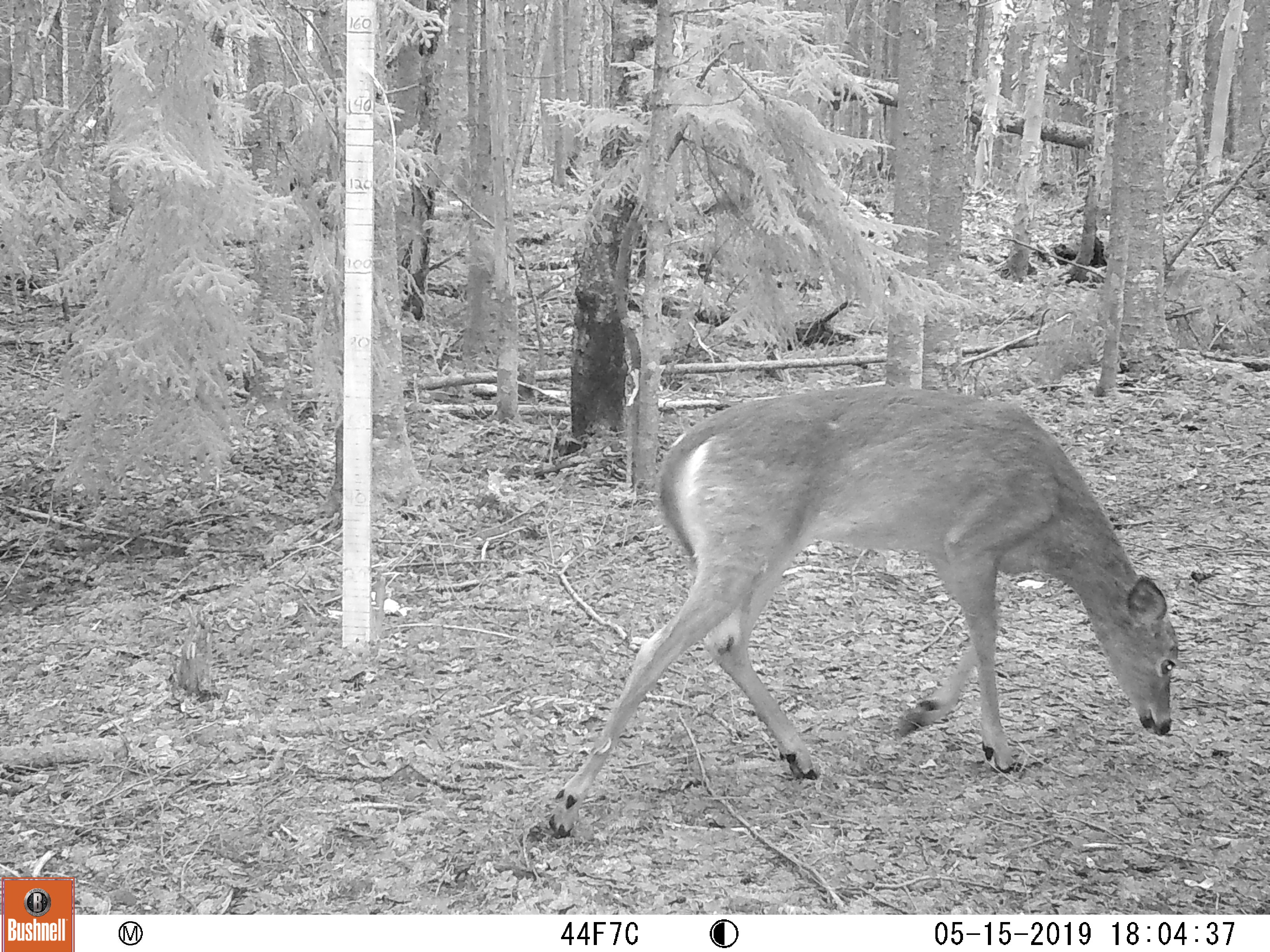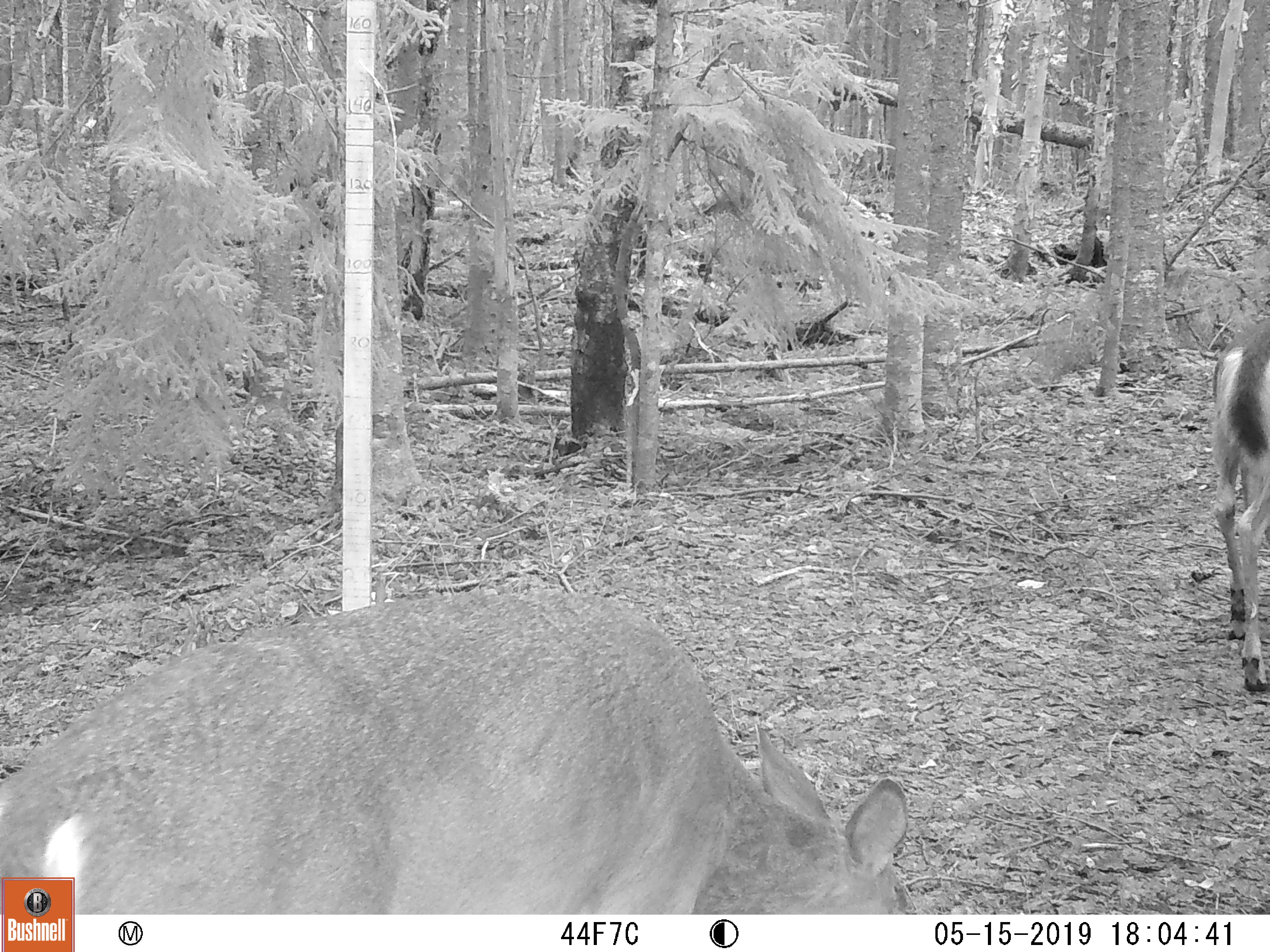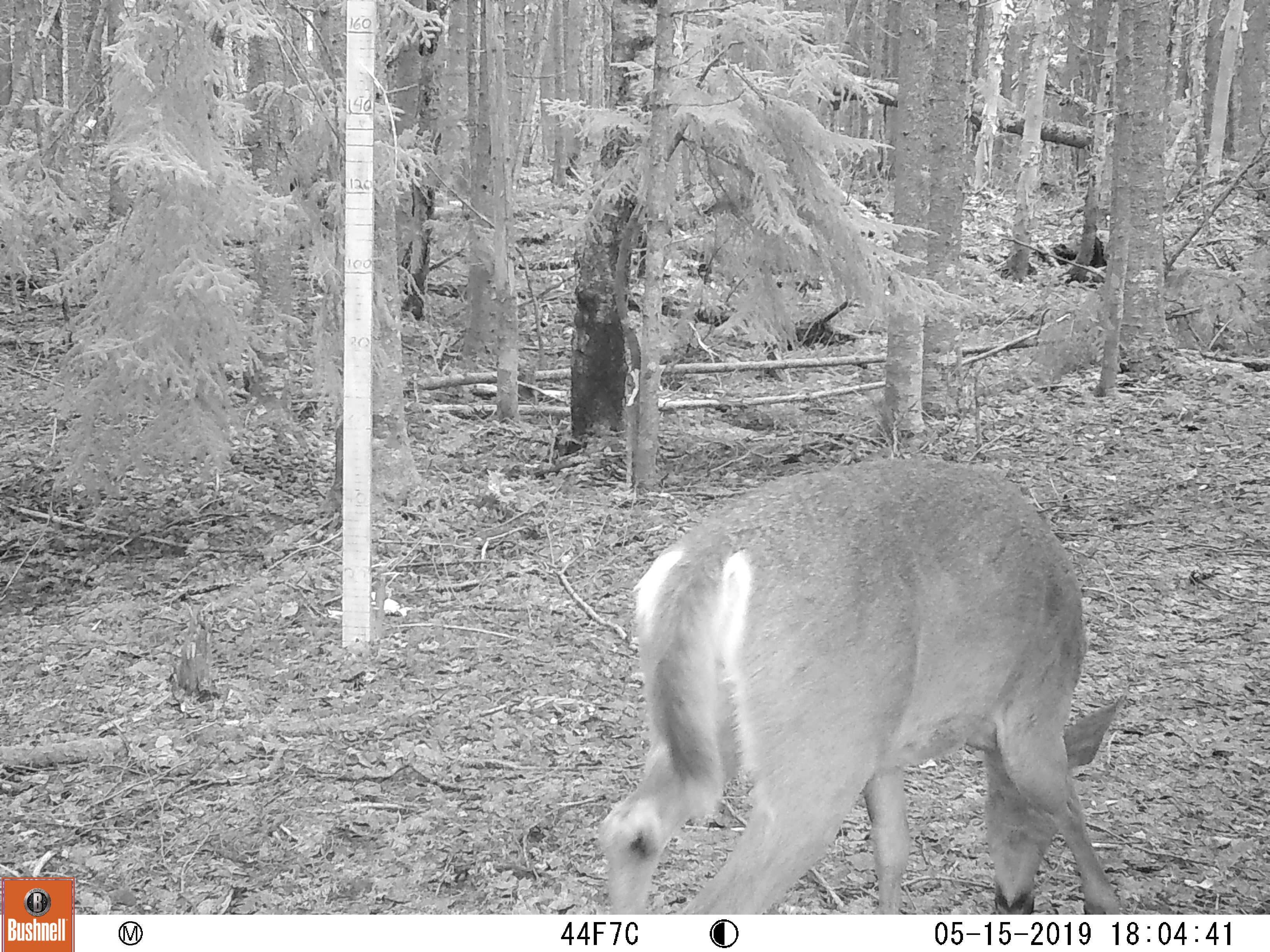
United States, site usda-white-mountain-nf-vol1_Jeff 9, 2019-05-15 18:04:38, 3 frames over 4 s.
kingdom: Animalia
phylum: Chordata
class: Mammalia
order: Artiodactyla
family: Cervidae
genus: Odocoileus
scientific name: Odocoileus virginianus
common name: white-tailed deer